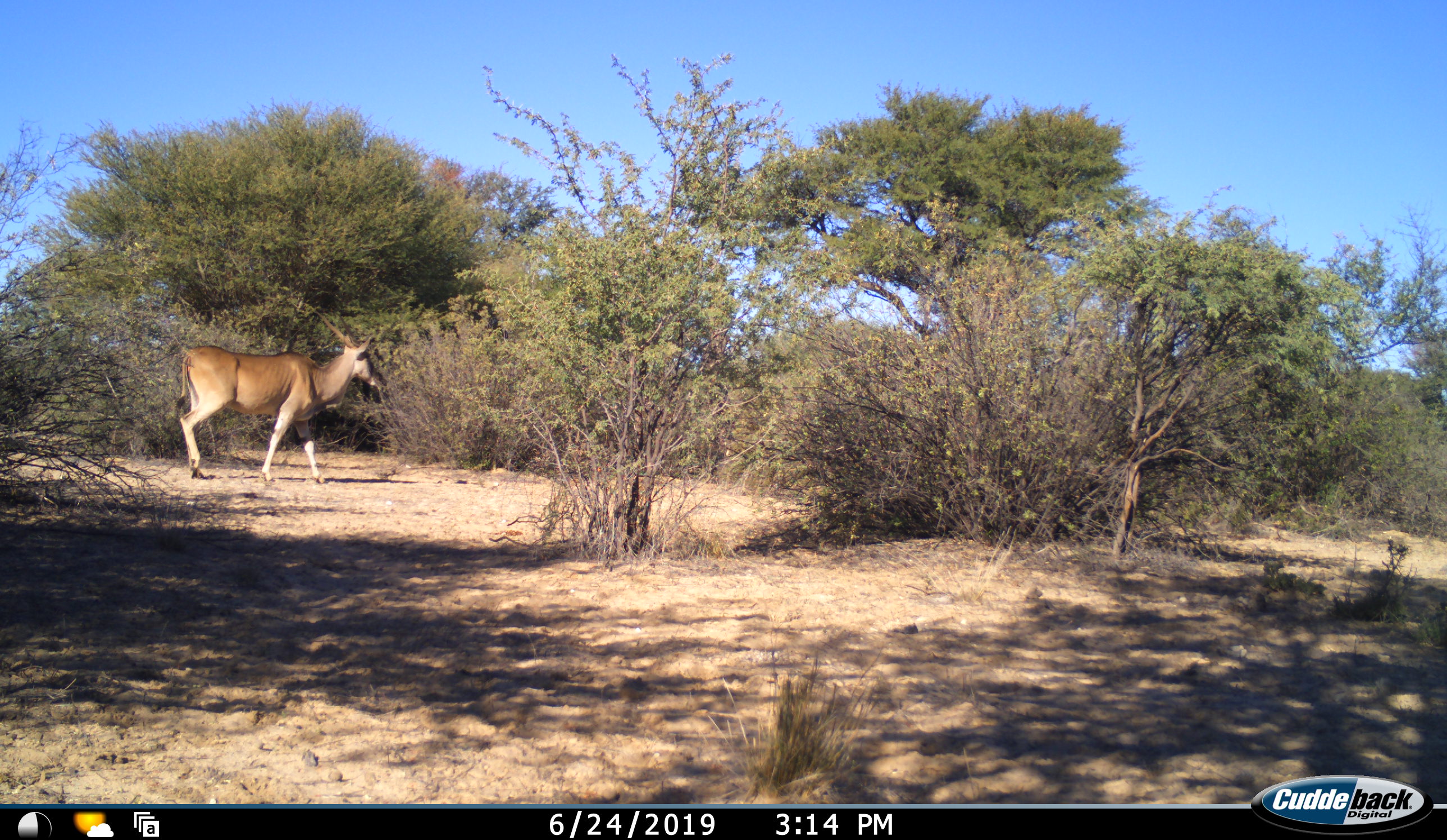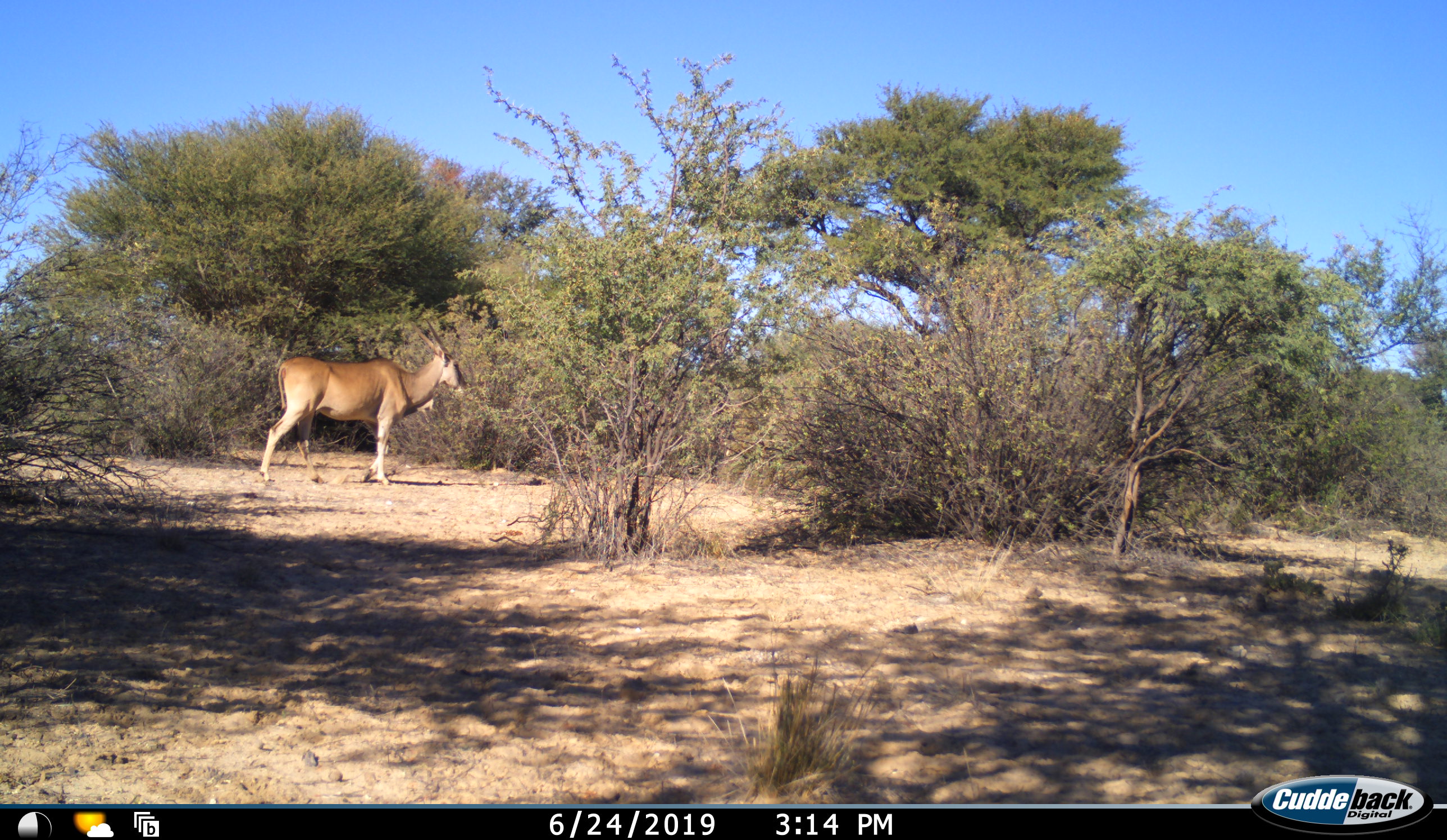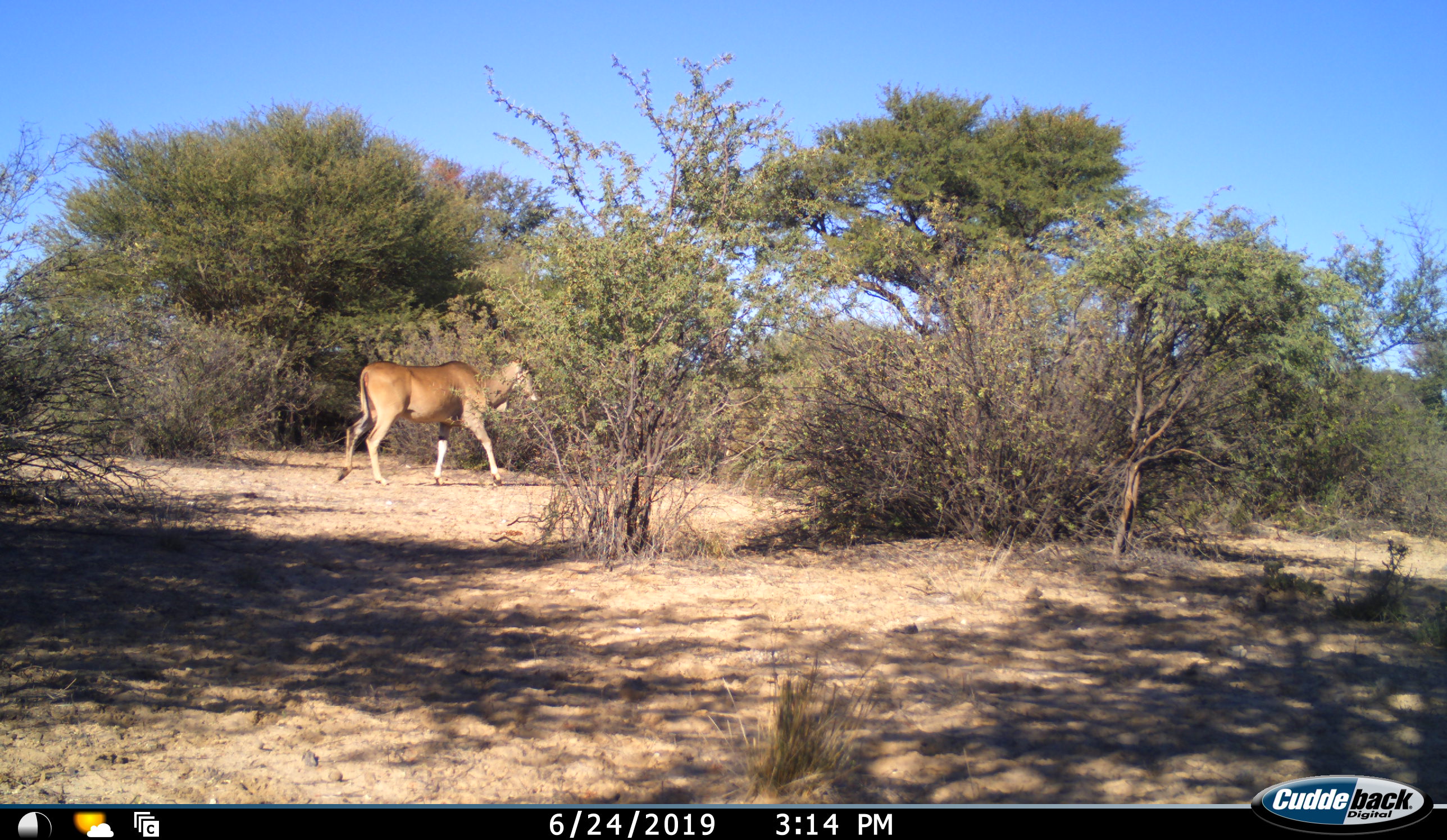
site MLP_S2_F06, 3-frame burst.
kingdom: Animalia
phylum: Chordata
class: Mammalia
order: Artiodactyla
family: Bovidae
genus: Tragelaphus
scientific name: Tragelaphus oryx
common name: eland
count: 1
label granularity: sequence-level